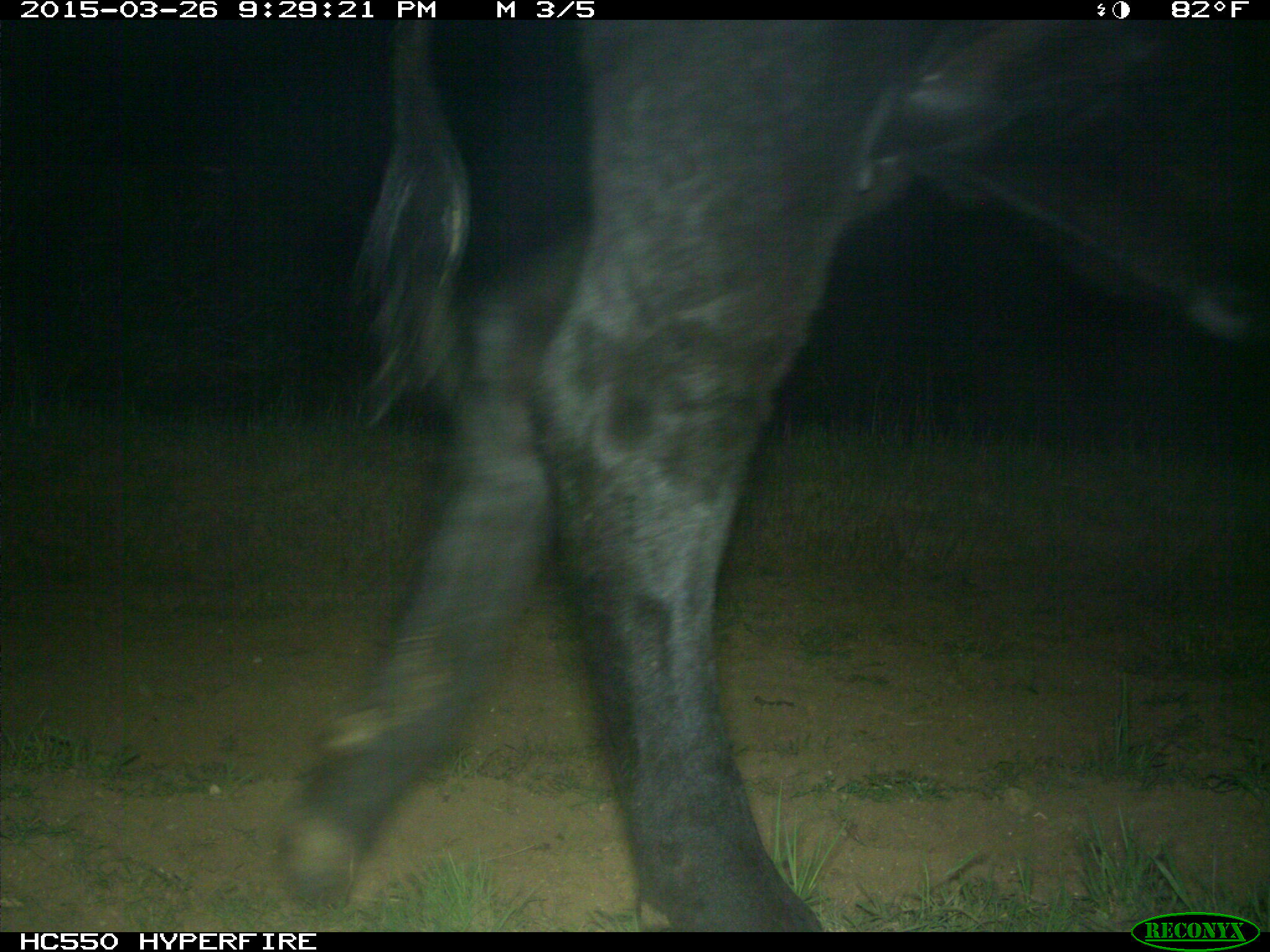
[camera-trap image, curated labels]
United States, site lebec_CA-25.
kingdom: Animalia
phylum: Chordata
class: Mammalia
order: Artiodactyla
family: Bovidae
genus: Bos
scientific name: Bos taurus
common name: domestic cow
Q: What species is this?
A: Bos taurus (domestic cow).